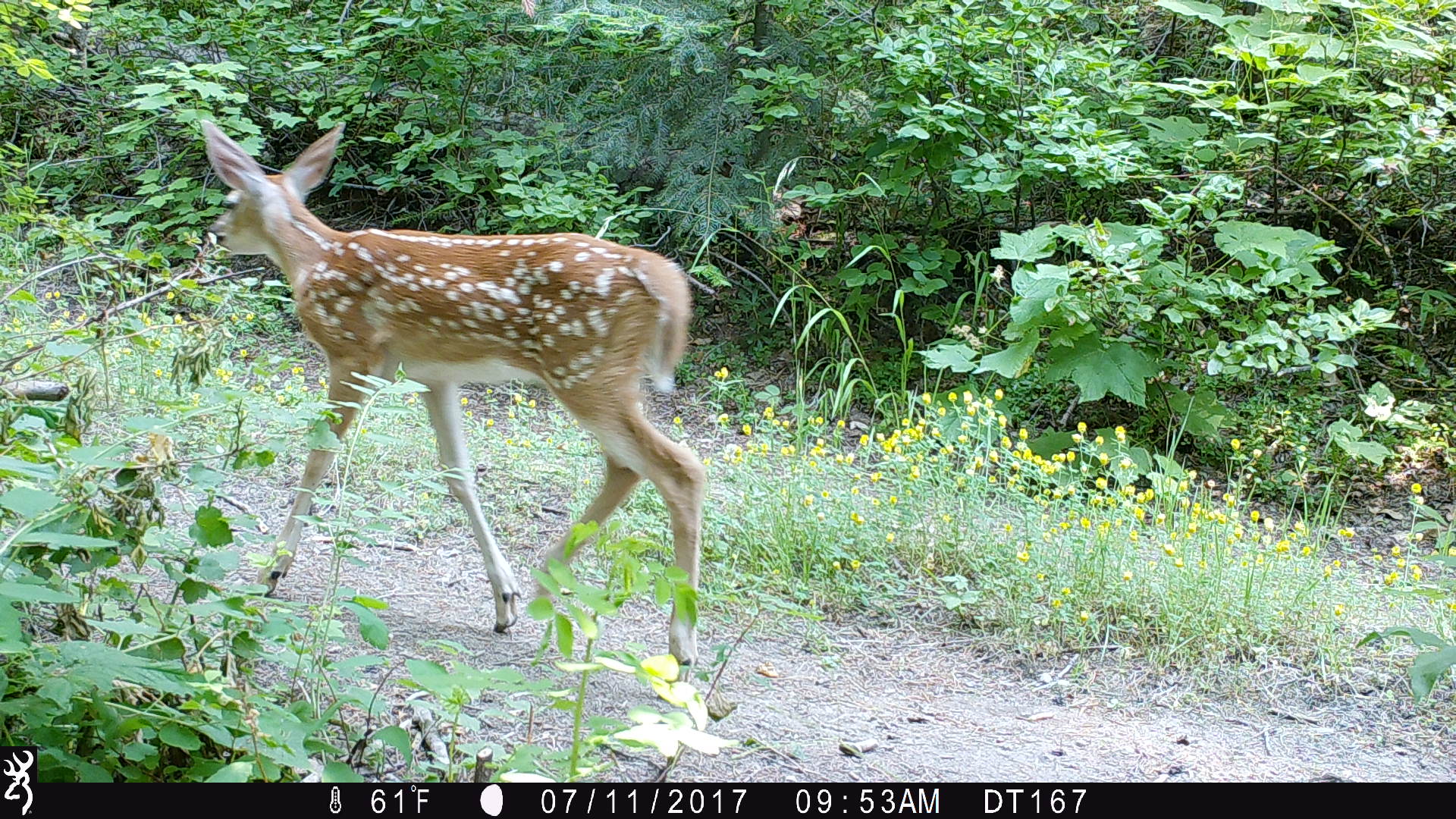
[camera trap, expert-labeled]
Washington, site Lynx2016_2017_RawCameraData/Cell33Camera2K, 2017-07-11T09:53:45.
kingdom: Animalia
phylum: Chordata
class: Mammalia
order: Artiodactyla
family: Cervidae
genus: Odocoileus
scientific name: Odocoileus virginianus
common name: white-tailed deer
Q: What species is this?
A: Odocoileus virginianus (white-tailed deer).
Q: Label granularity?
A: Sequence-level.